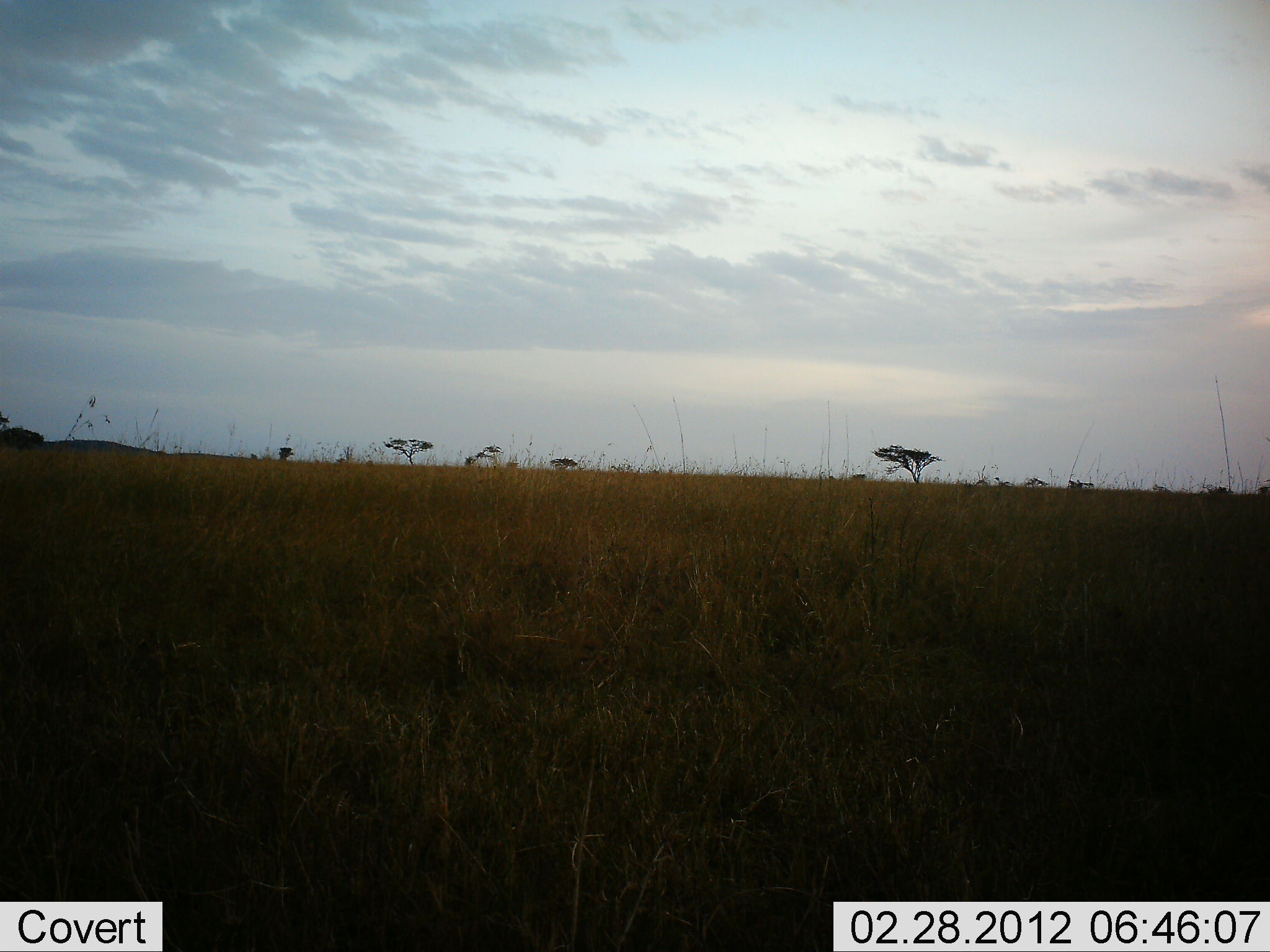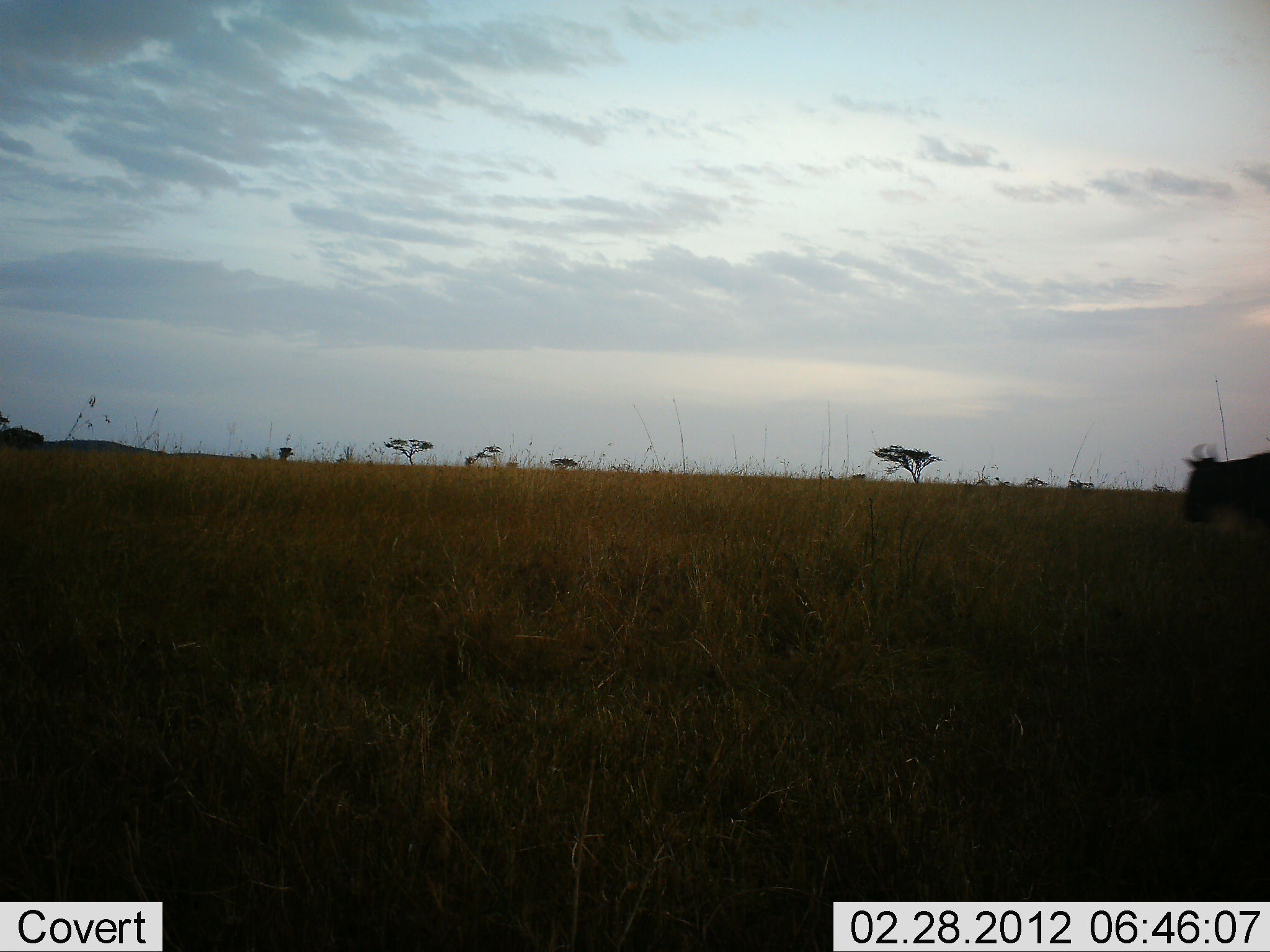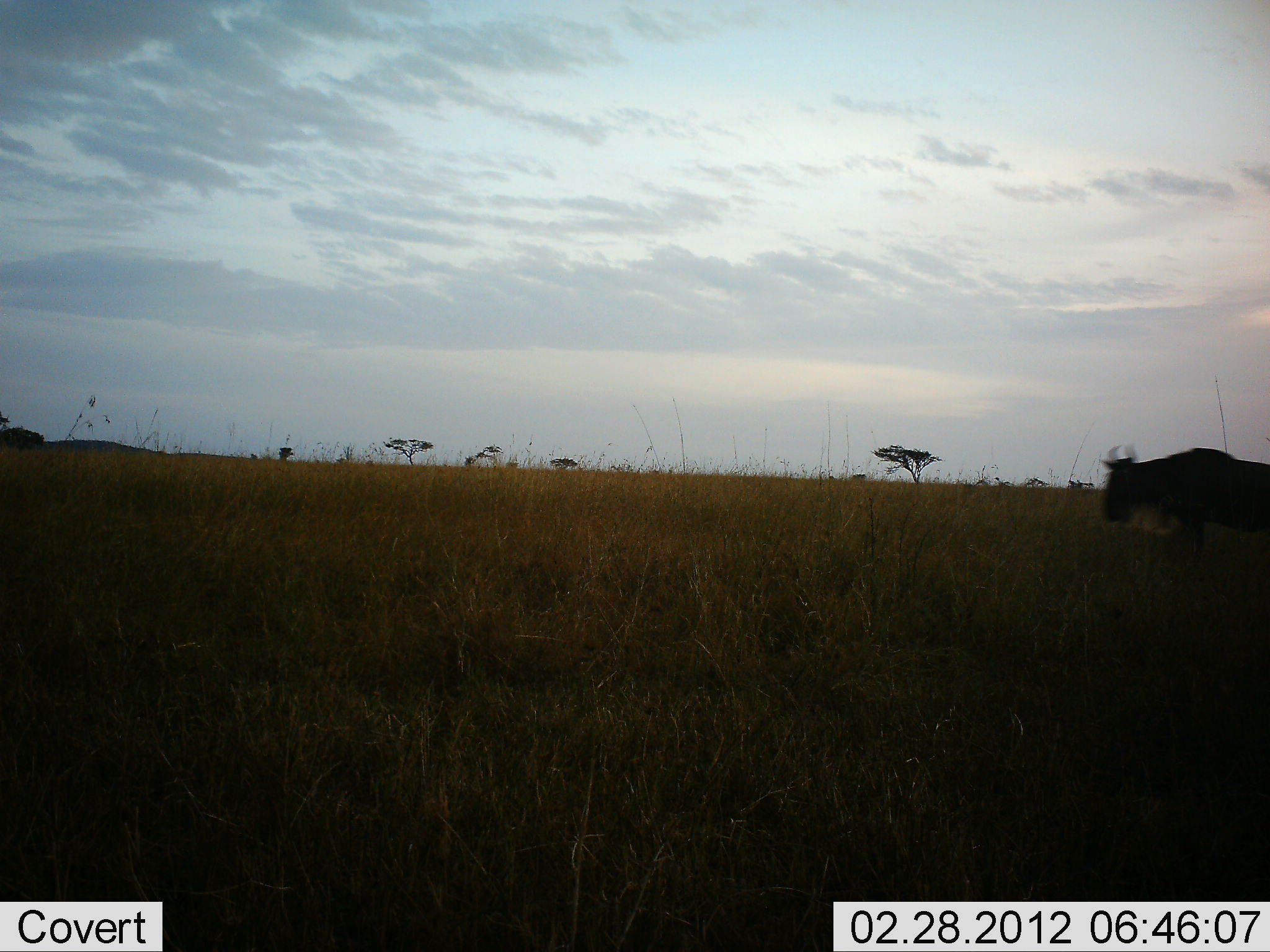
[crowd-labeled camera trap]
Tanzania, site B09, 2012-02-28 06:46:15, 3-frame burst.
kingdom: Animalia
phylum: Chordata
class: Mammalia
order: Artiodactyla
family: Bovidae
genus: Connochaetes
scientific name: Connochaetes taurinus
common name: blue wildebeest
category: wildebeest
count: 1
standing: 0%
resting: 0%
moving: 100%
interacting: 0%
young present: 0%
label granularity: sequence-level